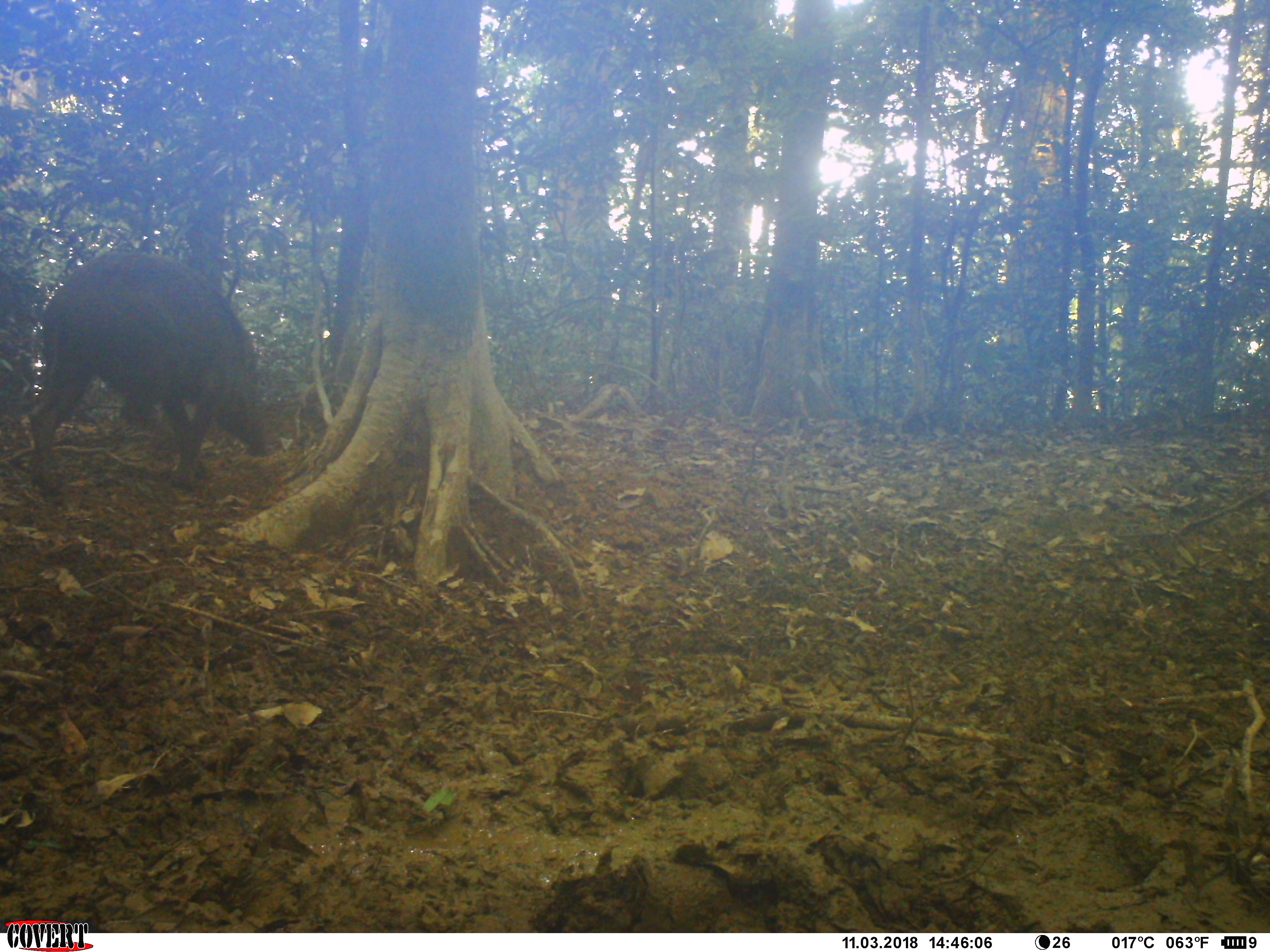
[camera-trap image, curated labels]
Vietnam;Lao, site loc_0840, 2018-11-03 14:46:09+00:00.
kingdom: Animalia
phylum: Chordata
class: Mammalia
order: Artiodactyla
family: Suidae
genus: Sus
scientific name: Sus scrofa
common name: eurasian wild pig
Eurasian wild pig (Sus scrofa). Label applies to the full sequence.